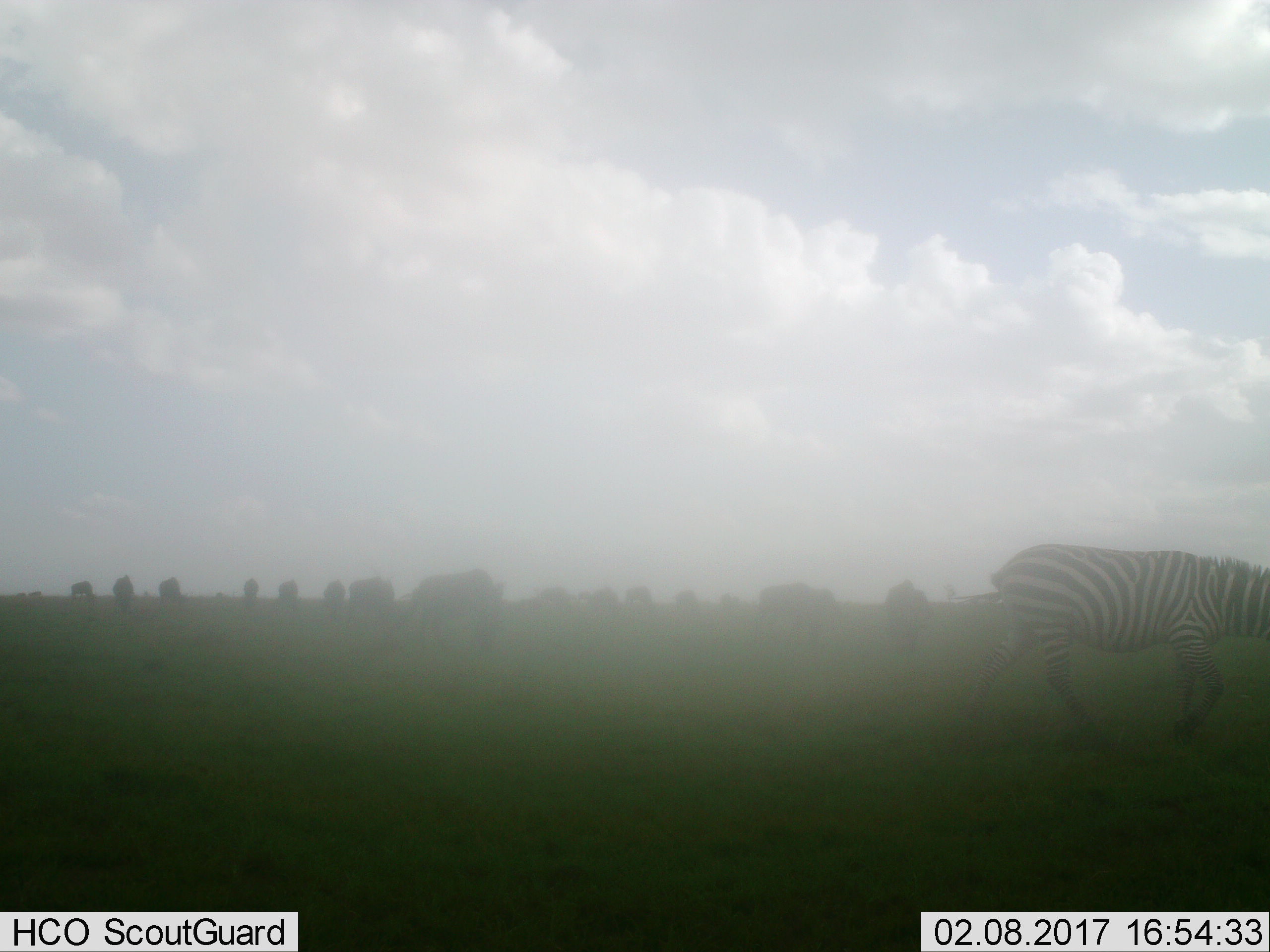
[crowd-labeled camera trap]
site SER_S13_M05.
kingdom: Animalia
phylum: Chordata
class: Mammalia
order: Perissodactyla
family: Equidae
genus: Equus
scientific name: Equus quagga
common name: plains zebra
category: zebraplains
Zebraplains (plains zebra) (Equus quagga), count 1. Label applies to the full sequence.